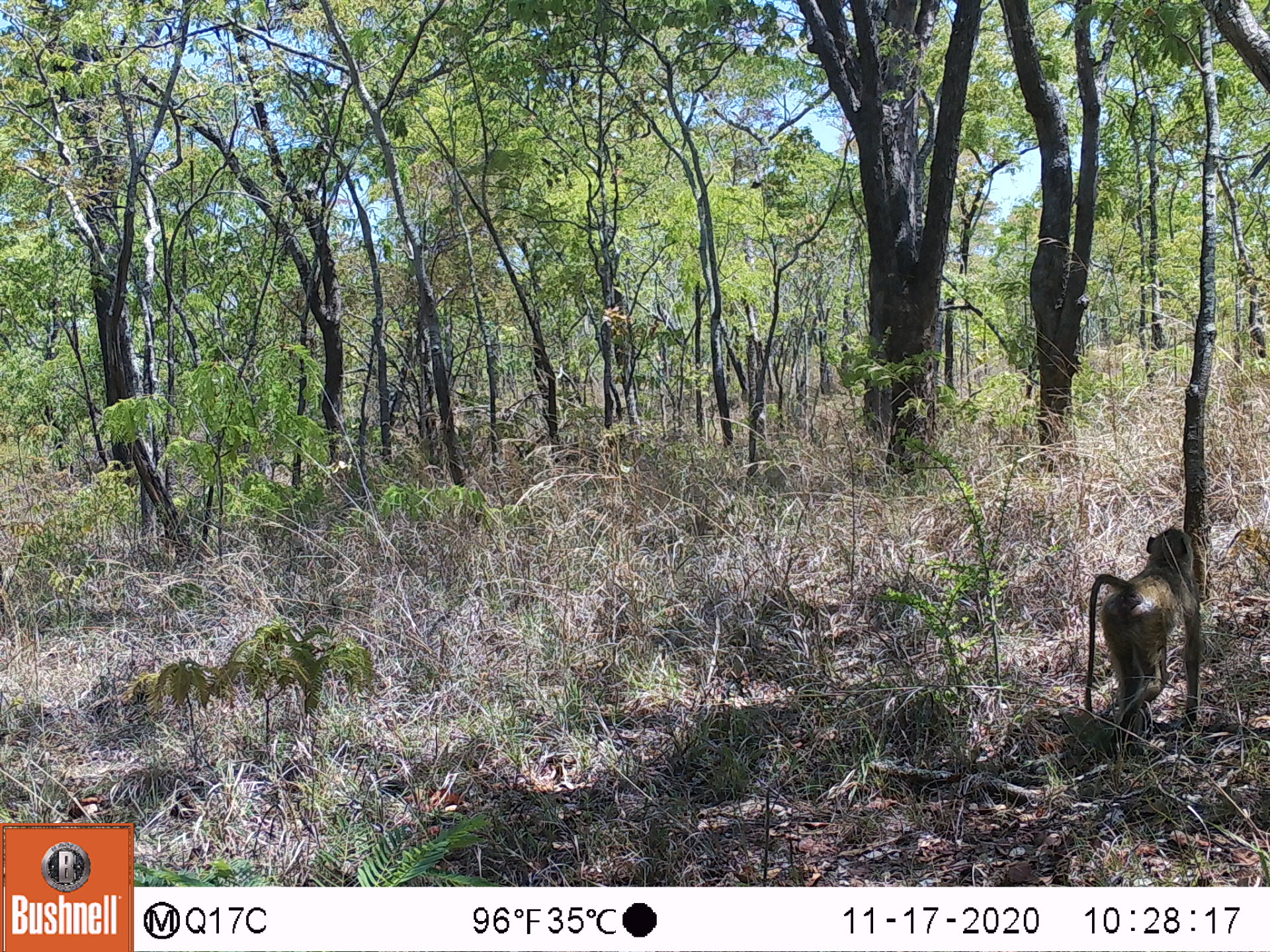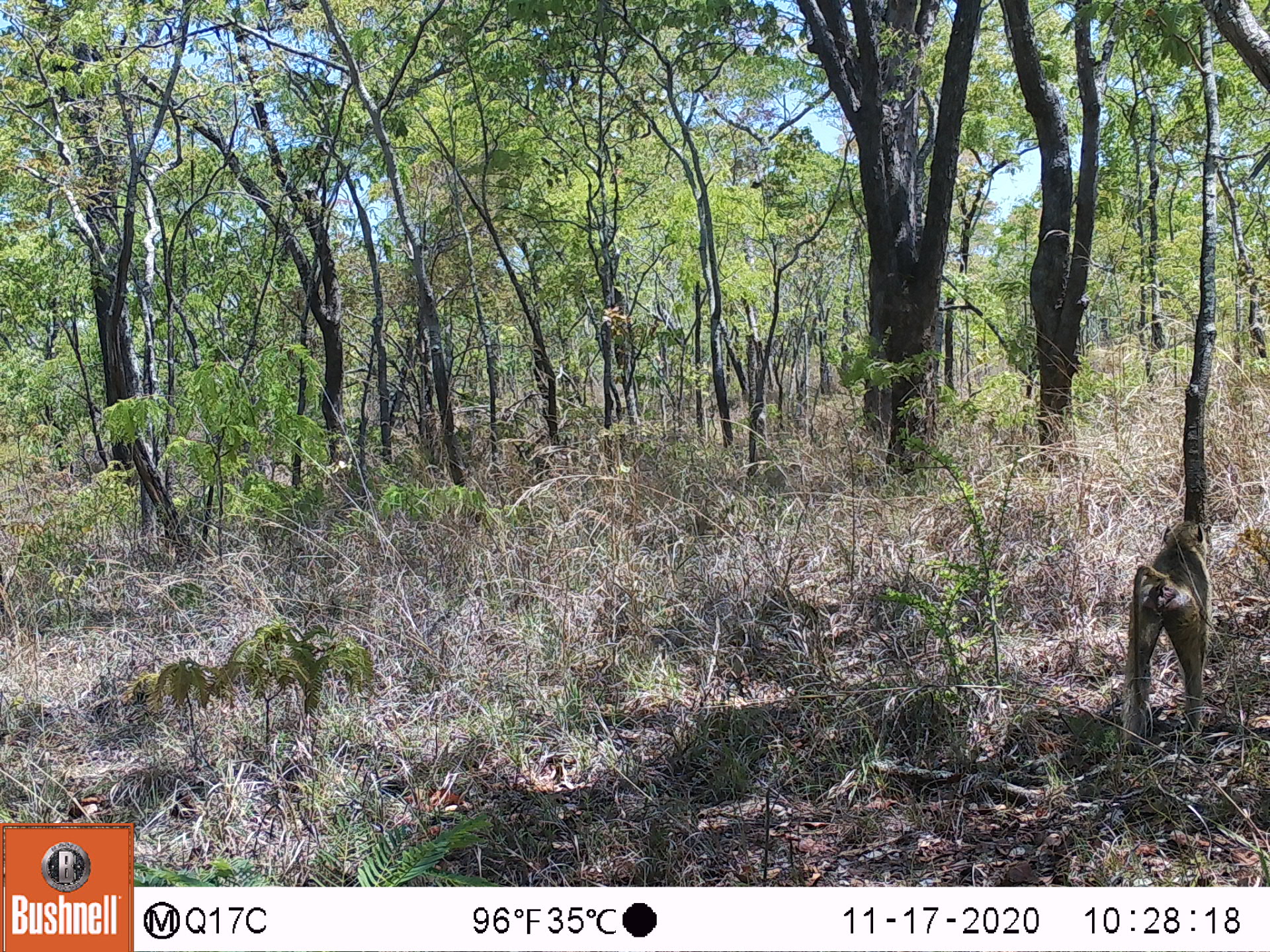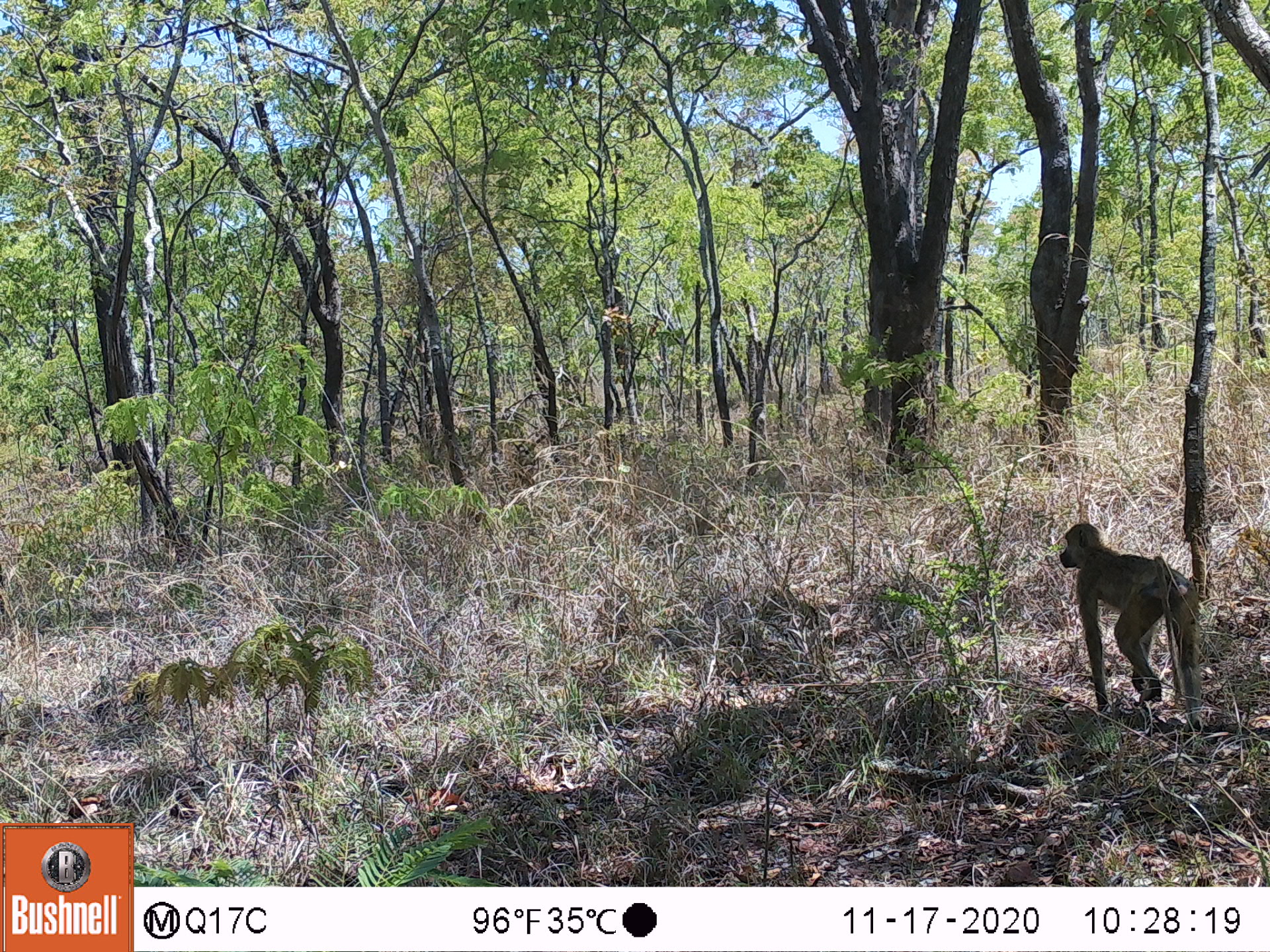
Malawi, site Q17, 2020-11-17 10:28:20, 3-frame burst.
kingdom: Animalia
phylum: Chordata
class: Mammalia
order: Primates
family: Cercopithecidae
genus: Papio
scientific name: Papio cynocephalus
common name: yellow baboon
Yellow baboon (Papio cynocephalus), count 1.